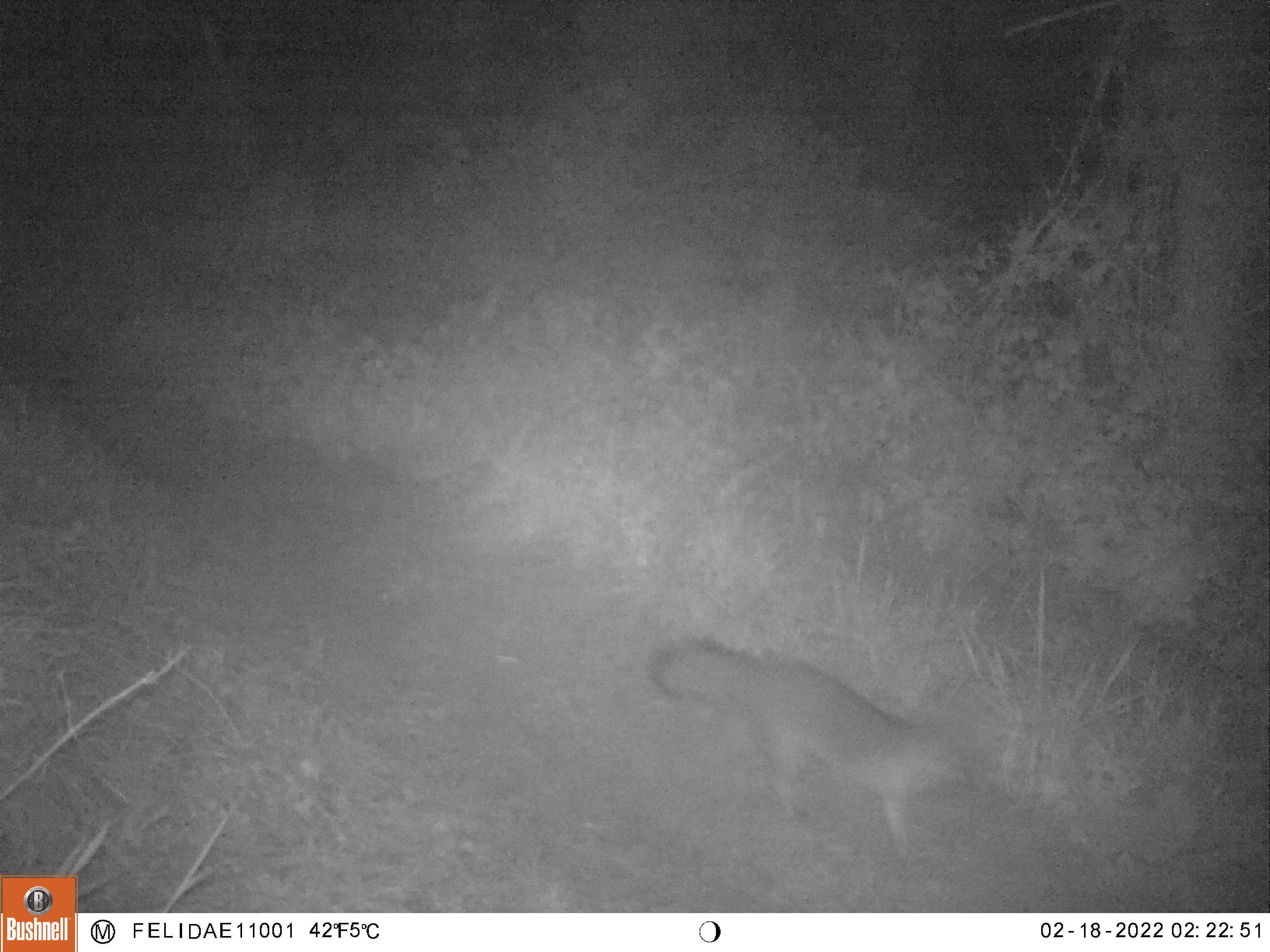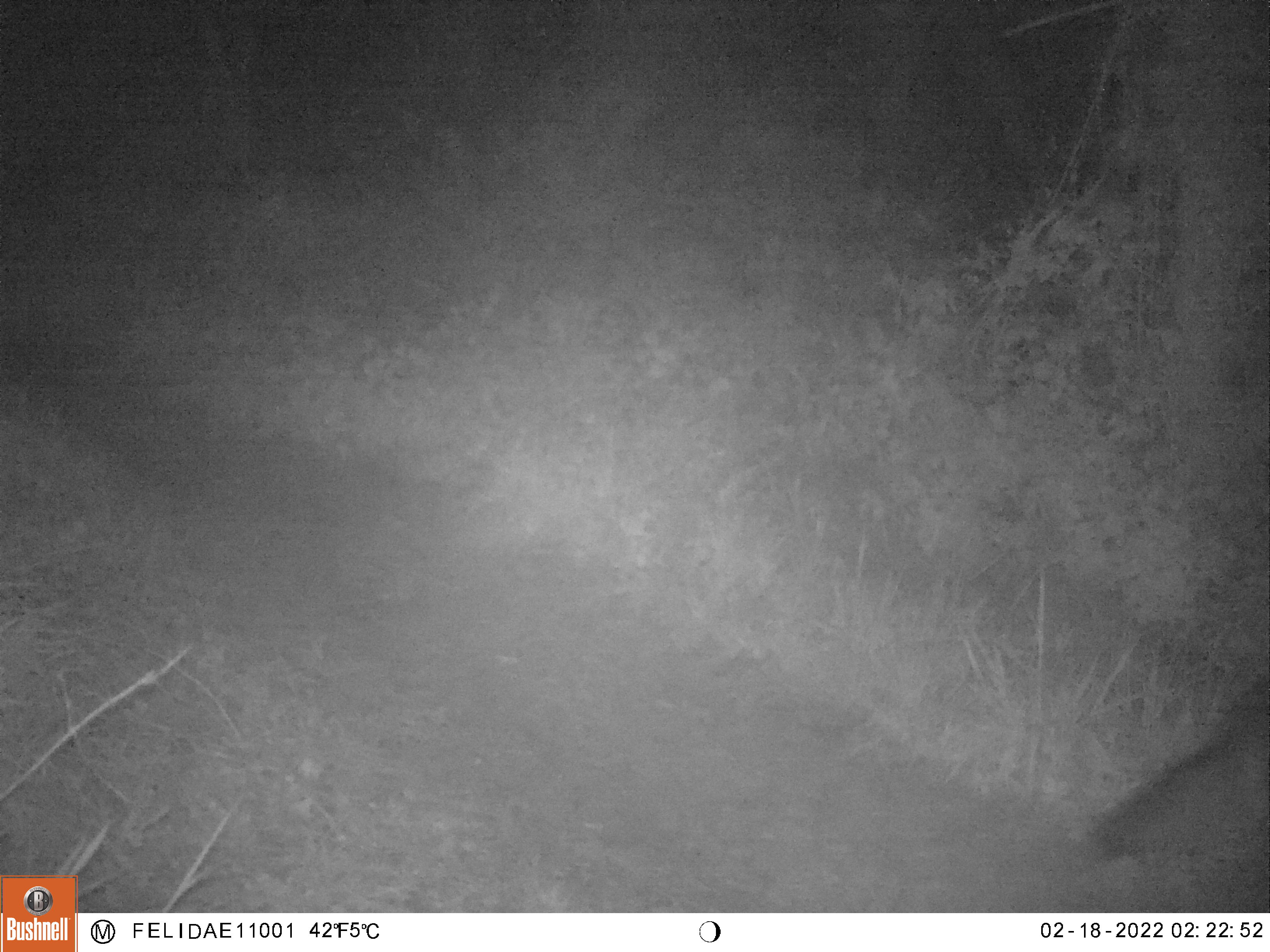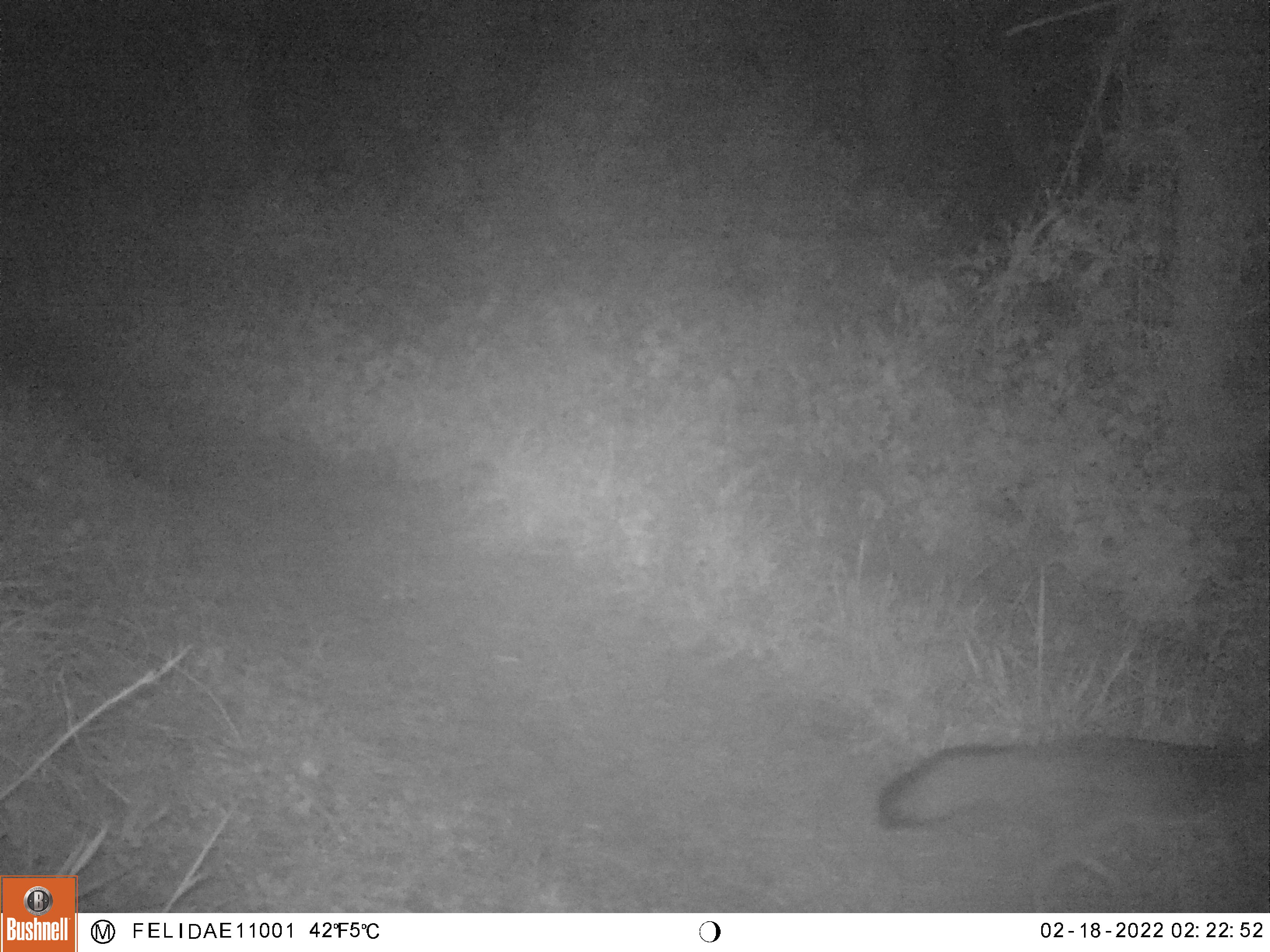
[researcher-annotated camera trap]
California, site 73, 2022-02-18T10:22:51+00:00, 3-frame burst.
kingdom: Animalia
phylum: Chordata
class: Mammalia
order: Carnivora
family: Canidae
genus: Urocyon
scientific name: Urocyon cinereoargenteus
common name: gray fox